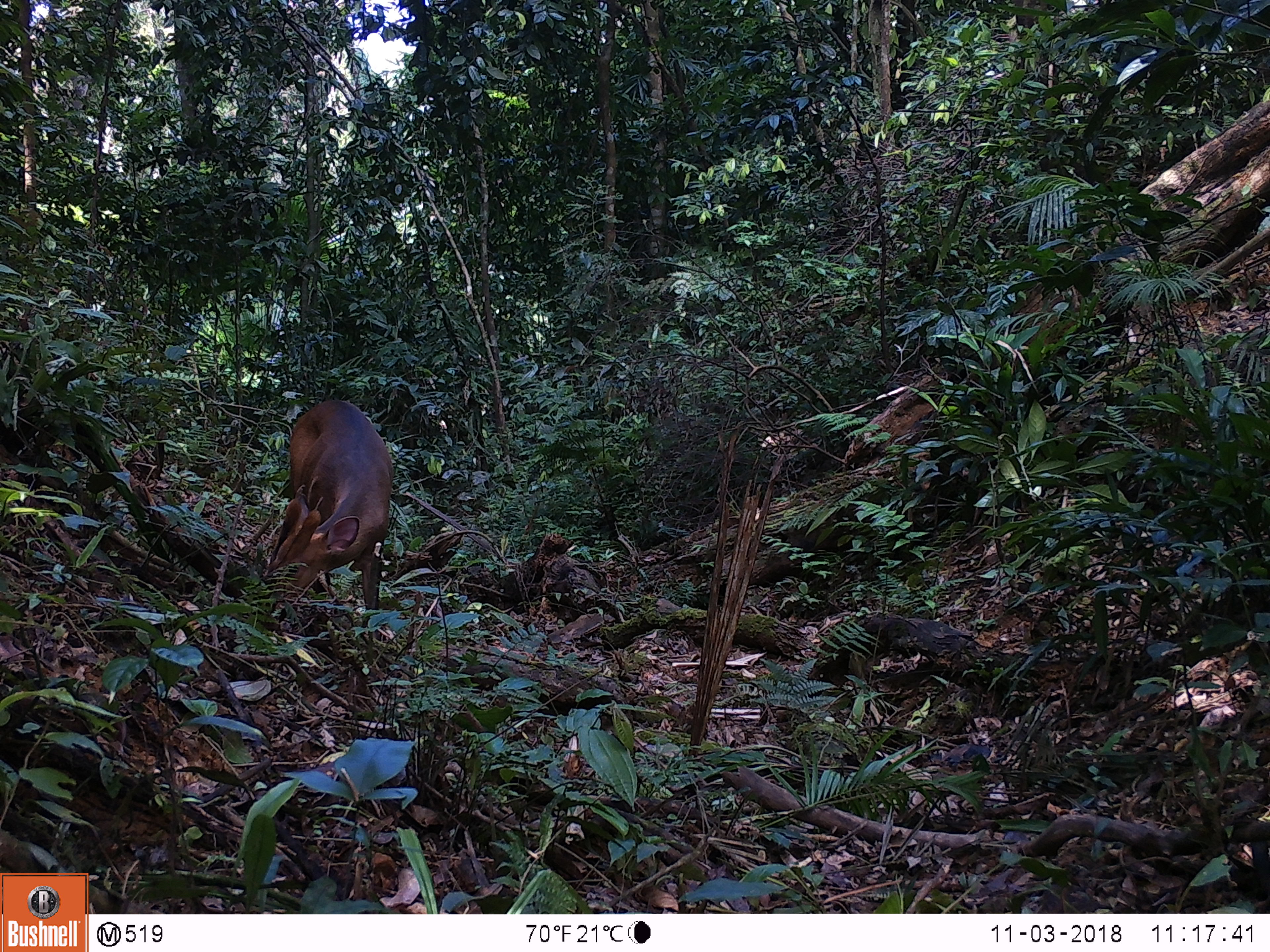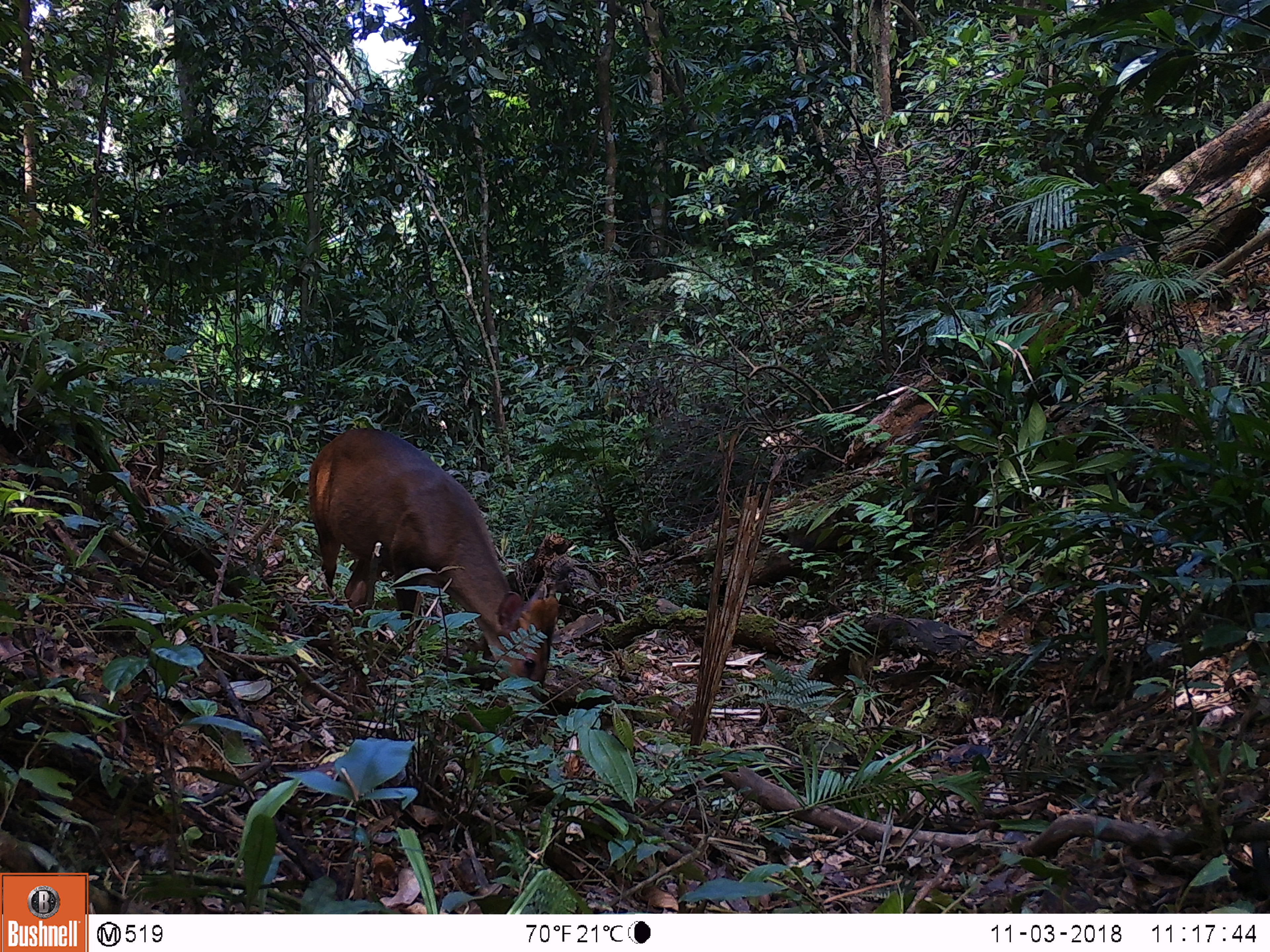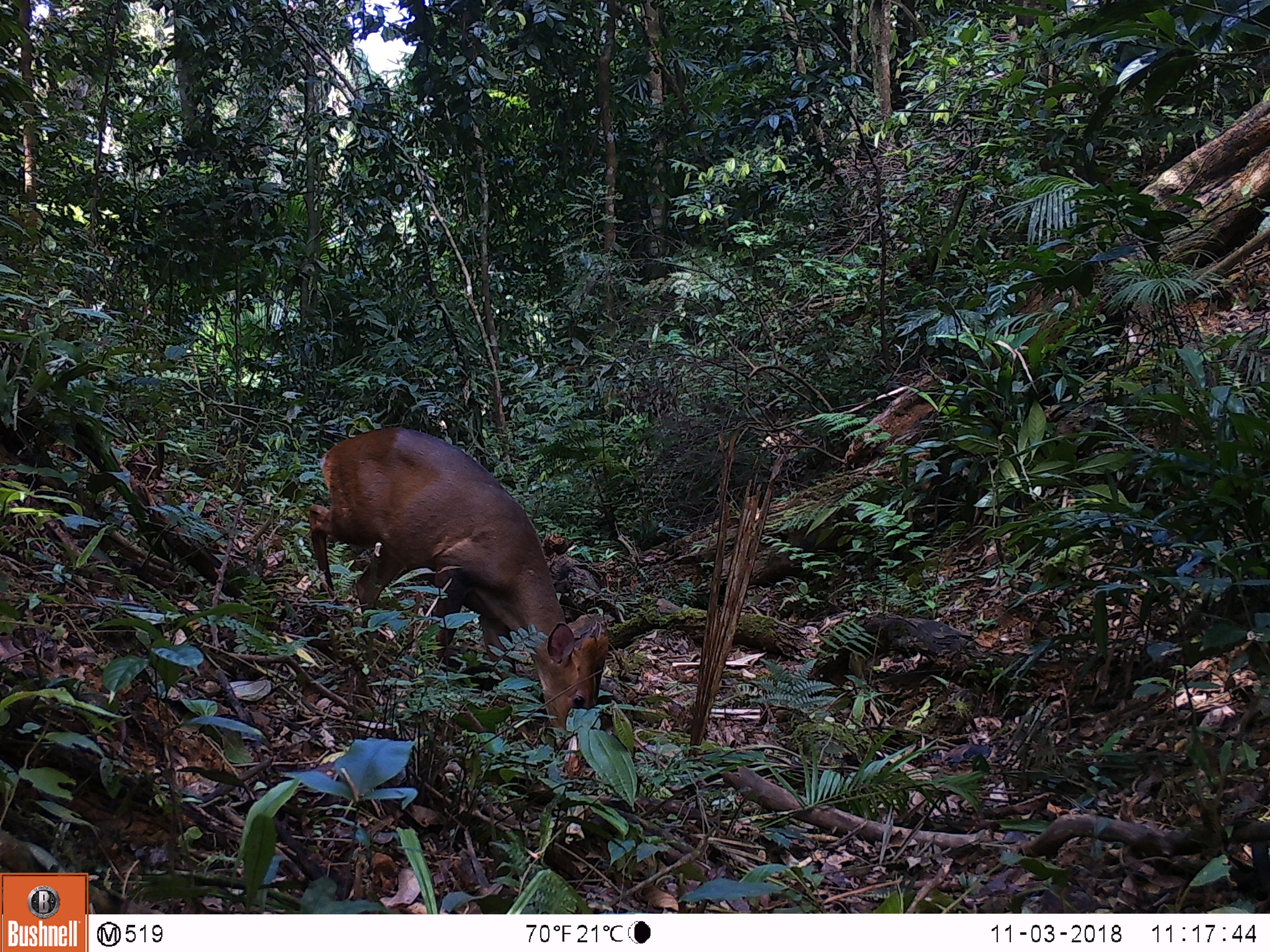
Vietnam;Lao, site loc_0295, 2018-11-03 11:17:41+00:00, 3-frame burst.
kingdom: Animalia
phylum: Chordata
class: Mammalia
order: Artiodactyla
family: Cervidae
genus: Muntiacus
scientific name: Muntiacus vuquangensis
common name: large-antlered muntjac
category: large antlered muntjac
Large antlered muntjac (large-antlered muntjac) (Muntiacus vuquangensis). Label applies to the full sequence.